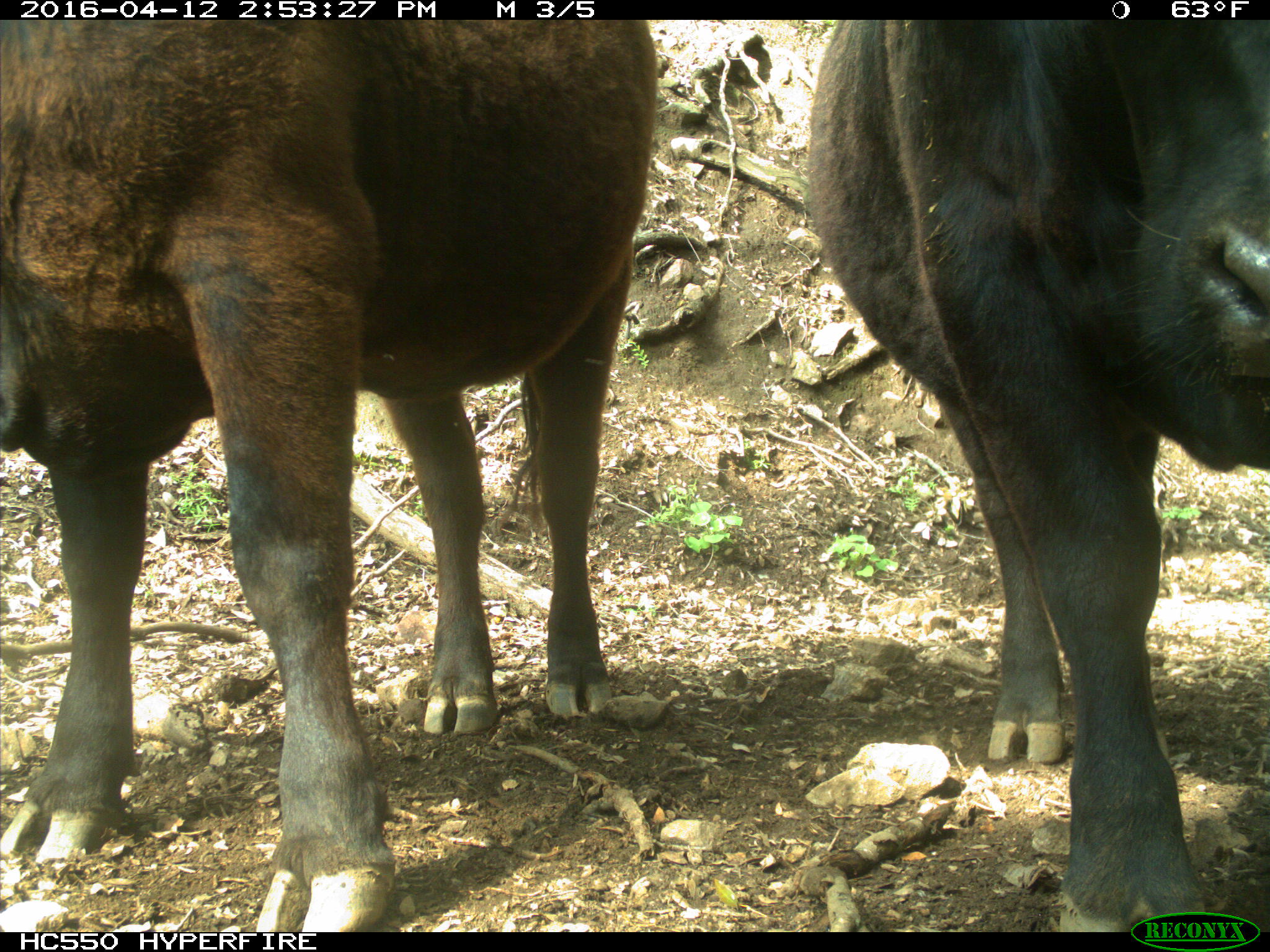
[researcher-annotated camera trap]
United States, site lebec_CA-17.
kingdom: Animalia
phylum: Chordata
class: Mammalia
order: Artiodactyla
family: Bovidae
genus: Bos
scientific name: Bos taurus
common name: domestic cow